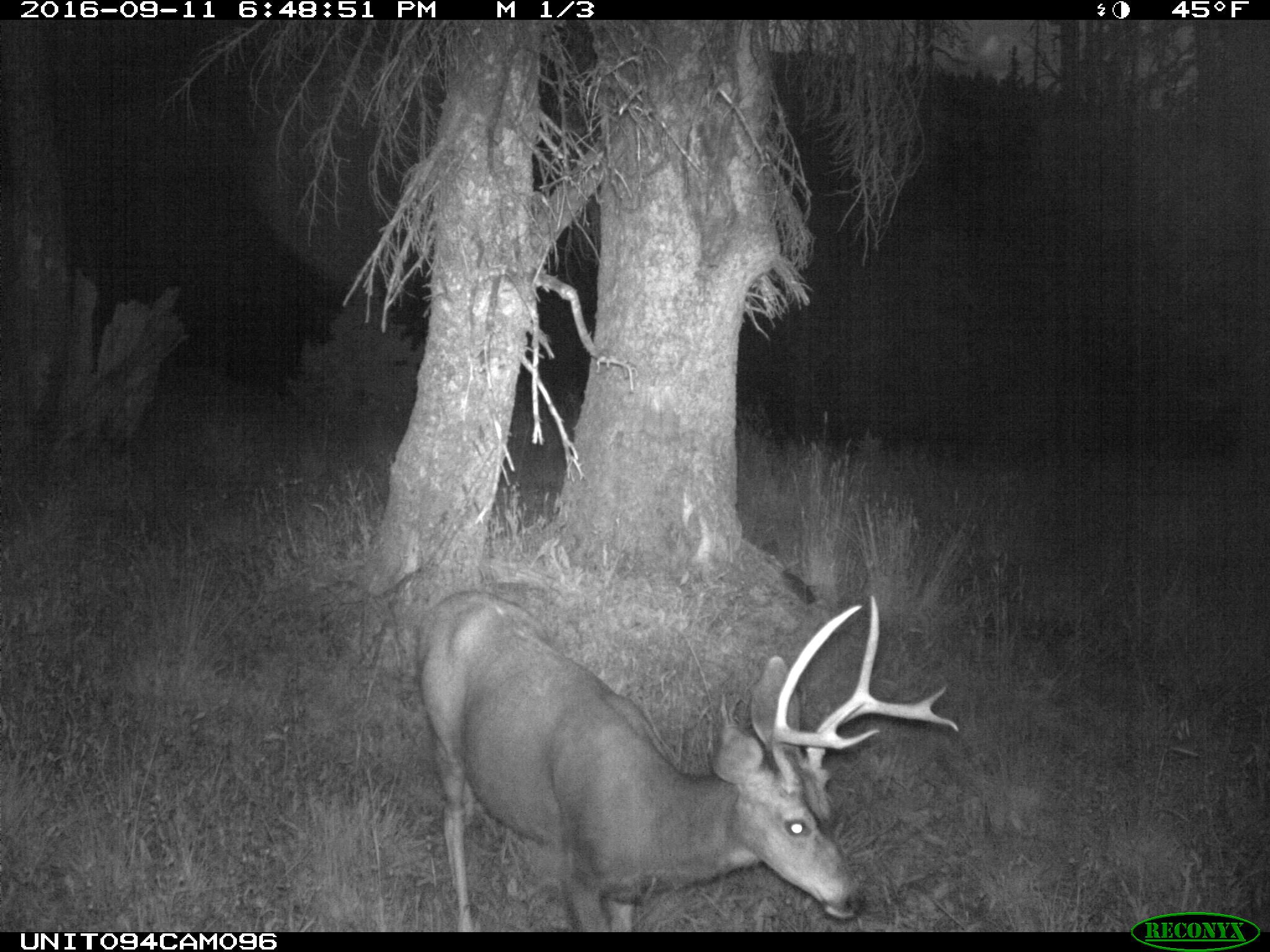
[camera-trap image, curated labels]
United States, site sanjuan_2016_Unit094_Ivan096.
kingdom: Animalia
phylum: Chordata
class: Mammalia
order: Artiodactyla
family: Cervidae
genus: Odocoileus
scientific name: Odocoileus hemionus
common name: mule deer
Odocoileus hemionus (mule deer).